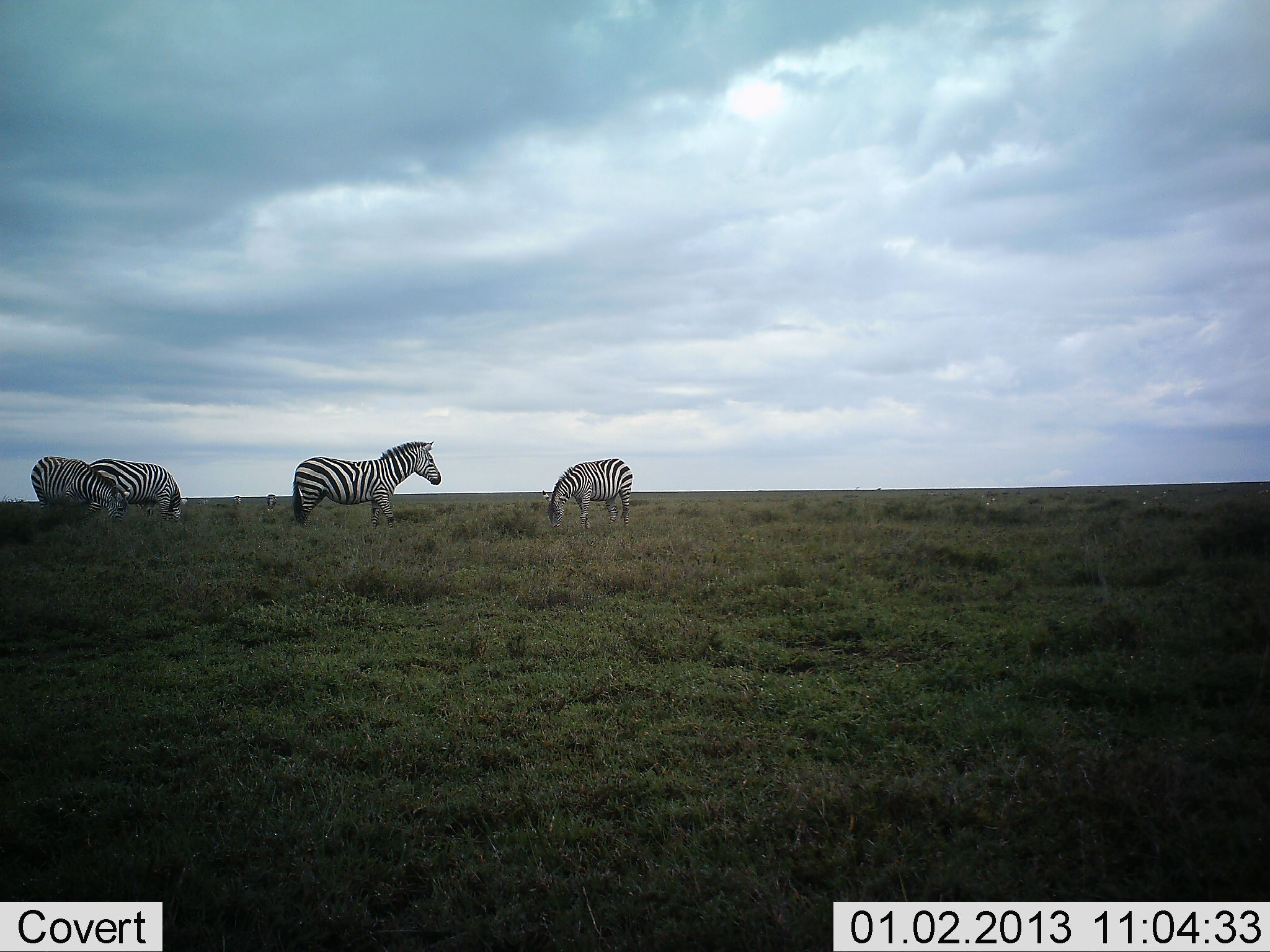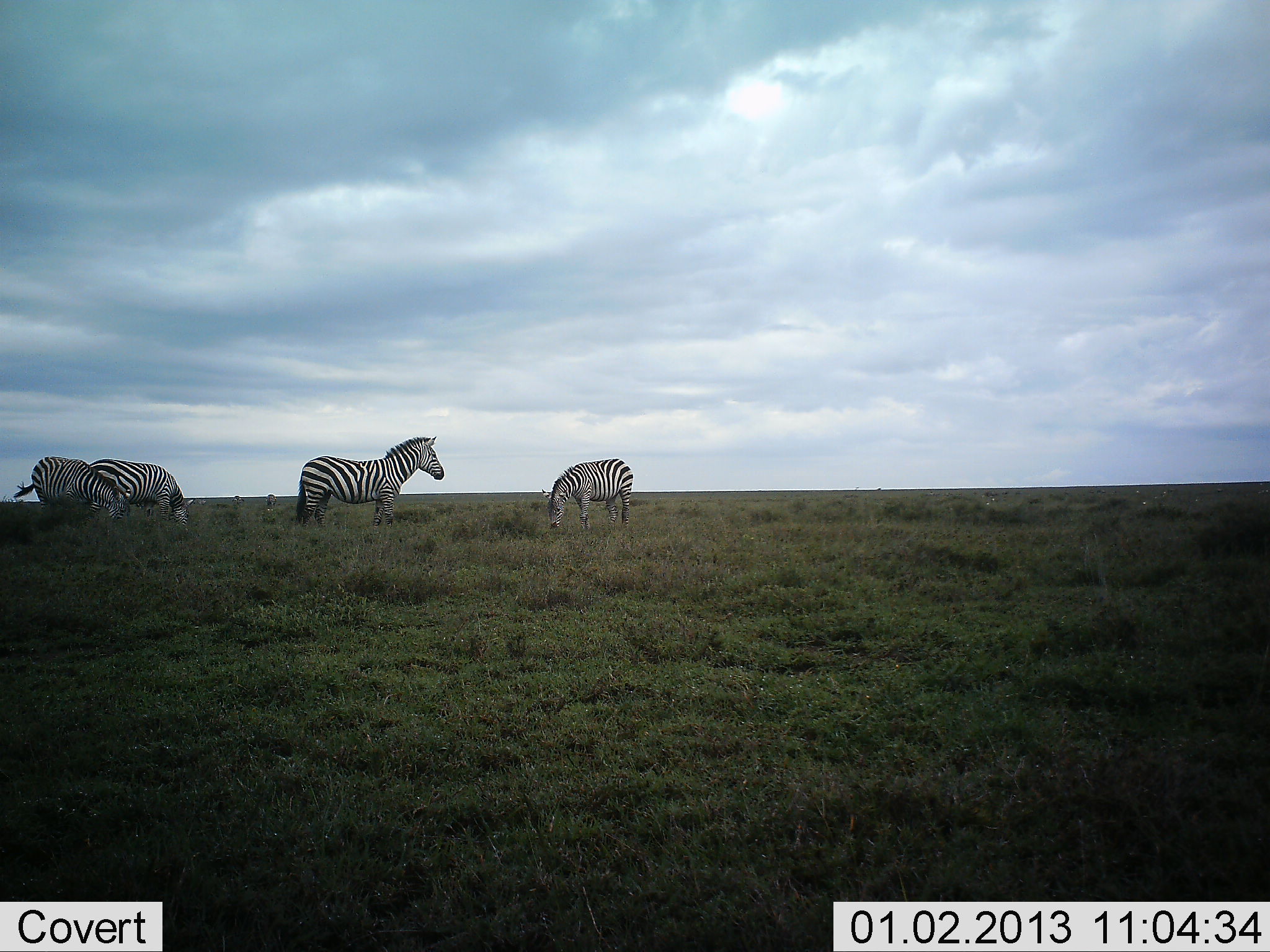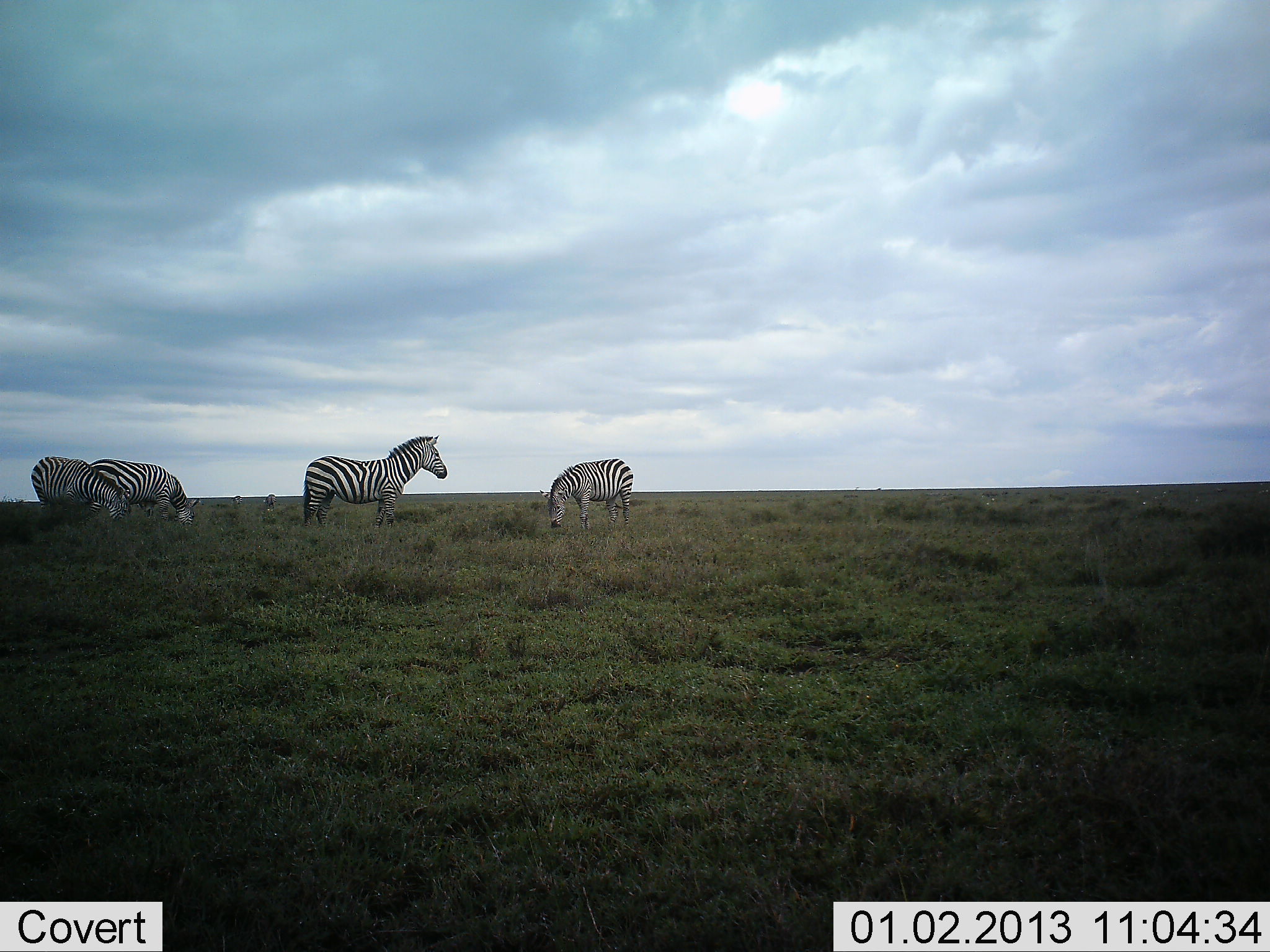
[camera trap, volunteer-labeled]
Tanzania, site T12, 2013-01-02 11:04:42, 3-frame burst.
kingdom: Animalia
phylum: Chordata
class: Mammalia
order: Perissodactyla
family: Equidae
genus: Equus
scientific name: Equus quagga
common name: plains zebra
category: zebra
Zebra (plains zebra) (Equus quagga), count 4. Behavior (volunteer vote fractions): standing 80%, resting 0%, moving 20%, interacting 0%. Young present (vote fraction): 0%. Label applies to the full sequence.